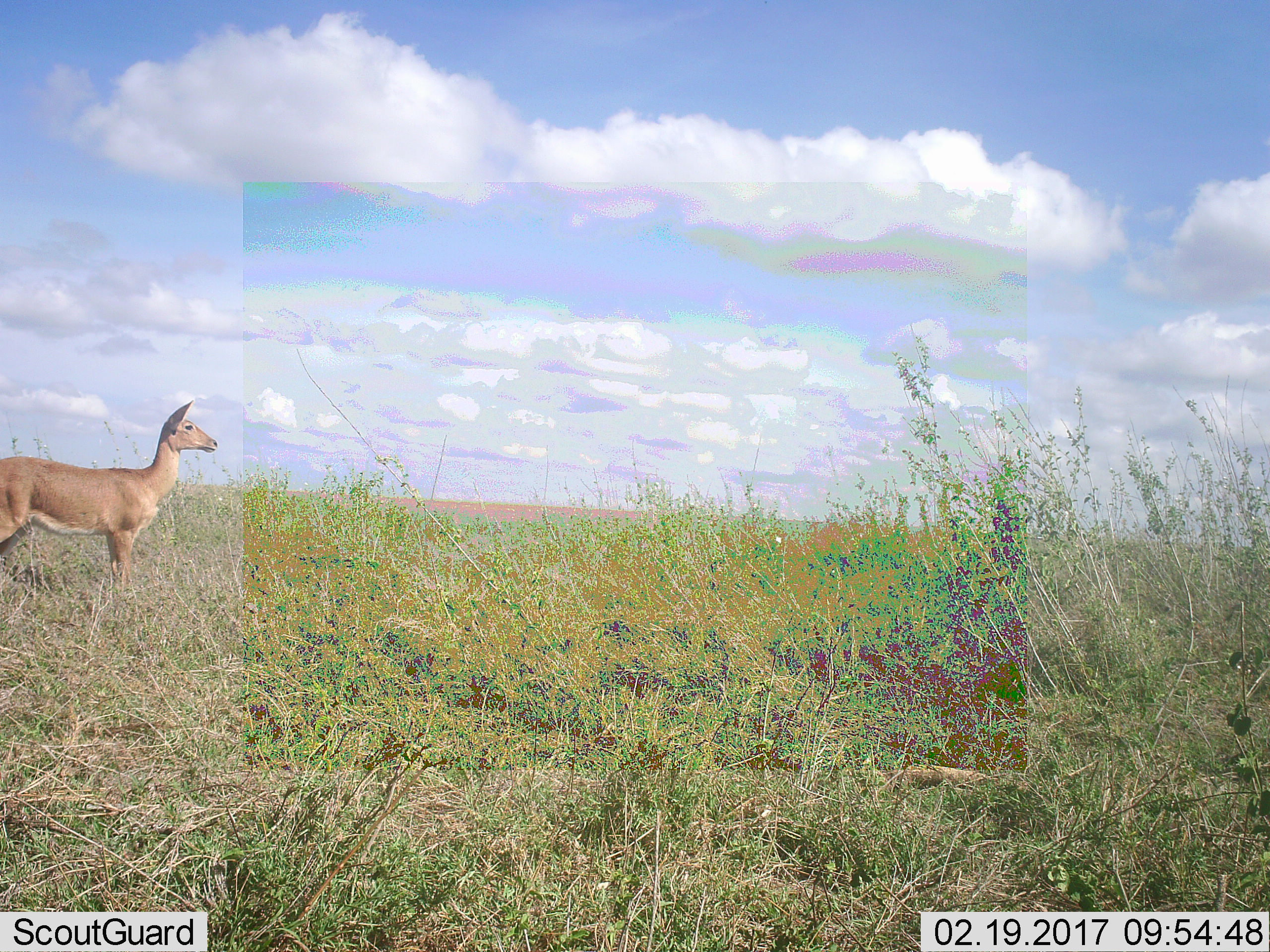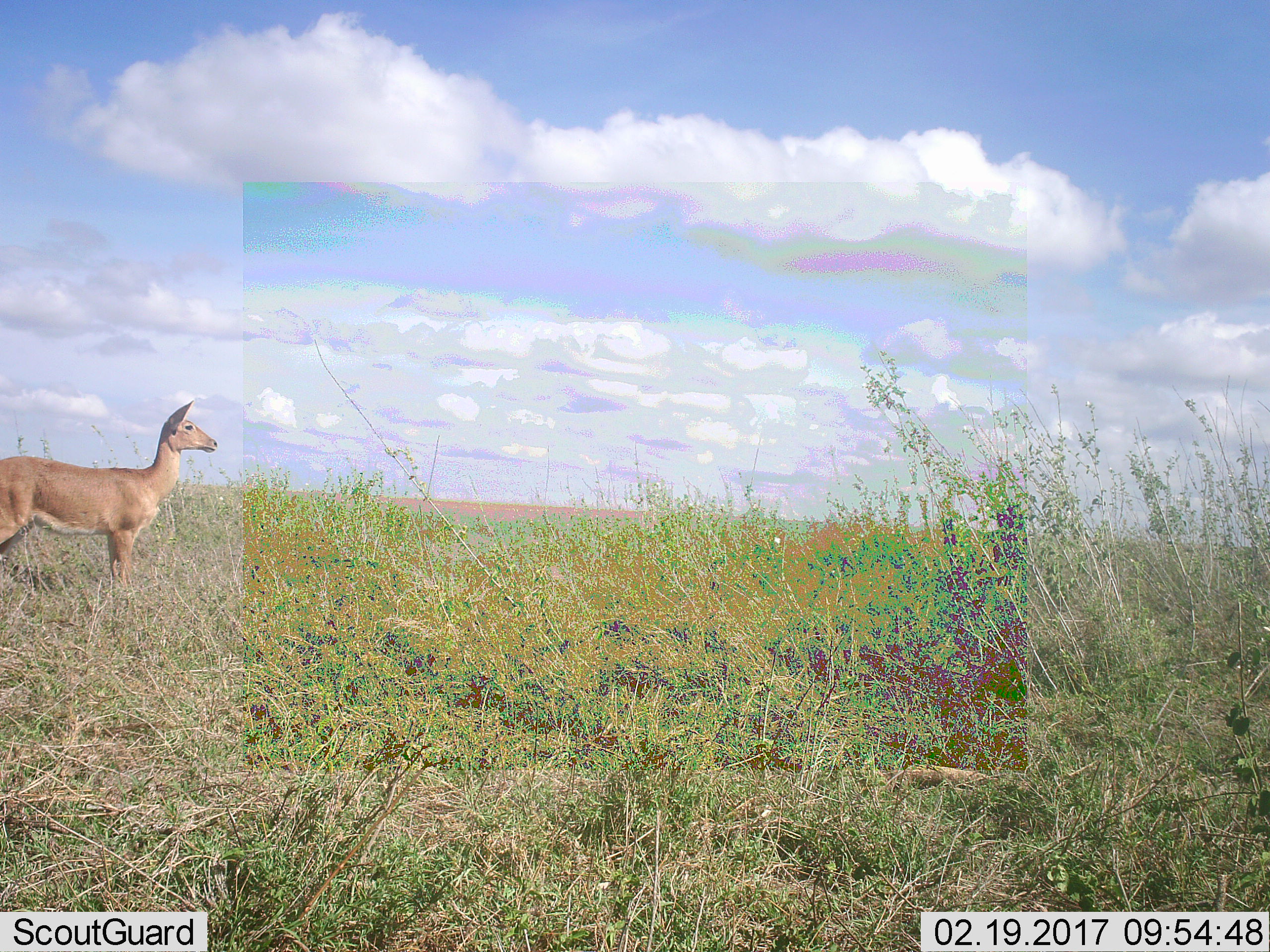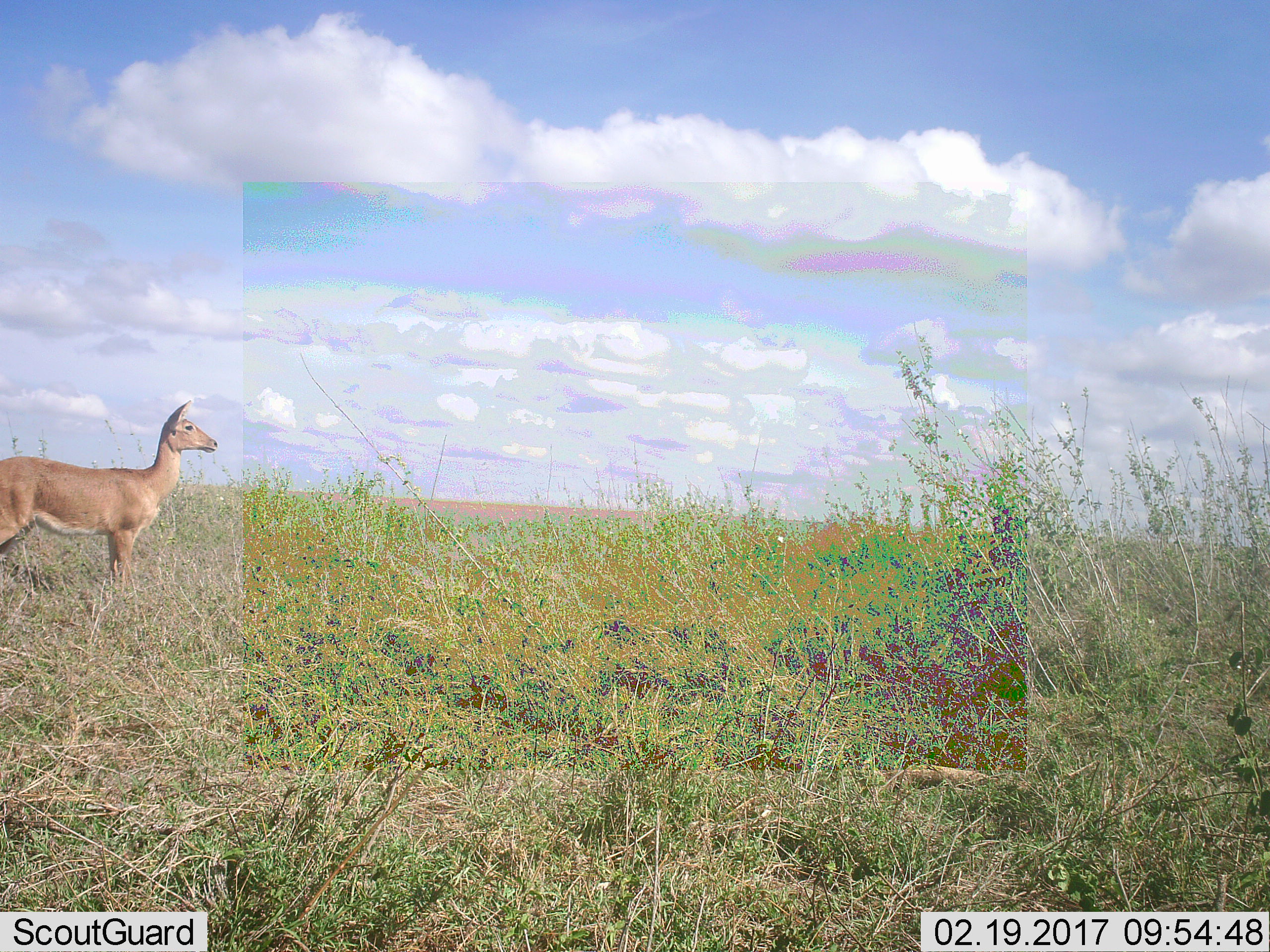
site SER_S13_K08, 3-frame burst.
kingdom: Animalia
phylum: Chordata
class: Mammalia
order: Artiodactyla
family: Bovidae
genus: Redunca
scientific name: Redunca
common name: reedbuck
Reedbuck (Redunca), count 1. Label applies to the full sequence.